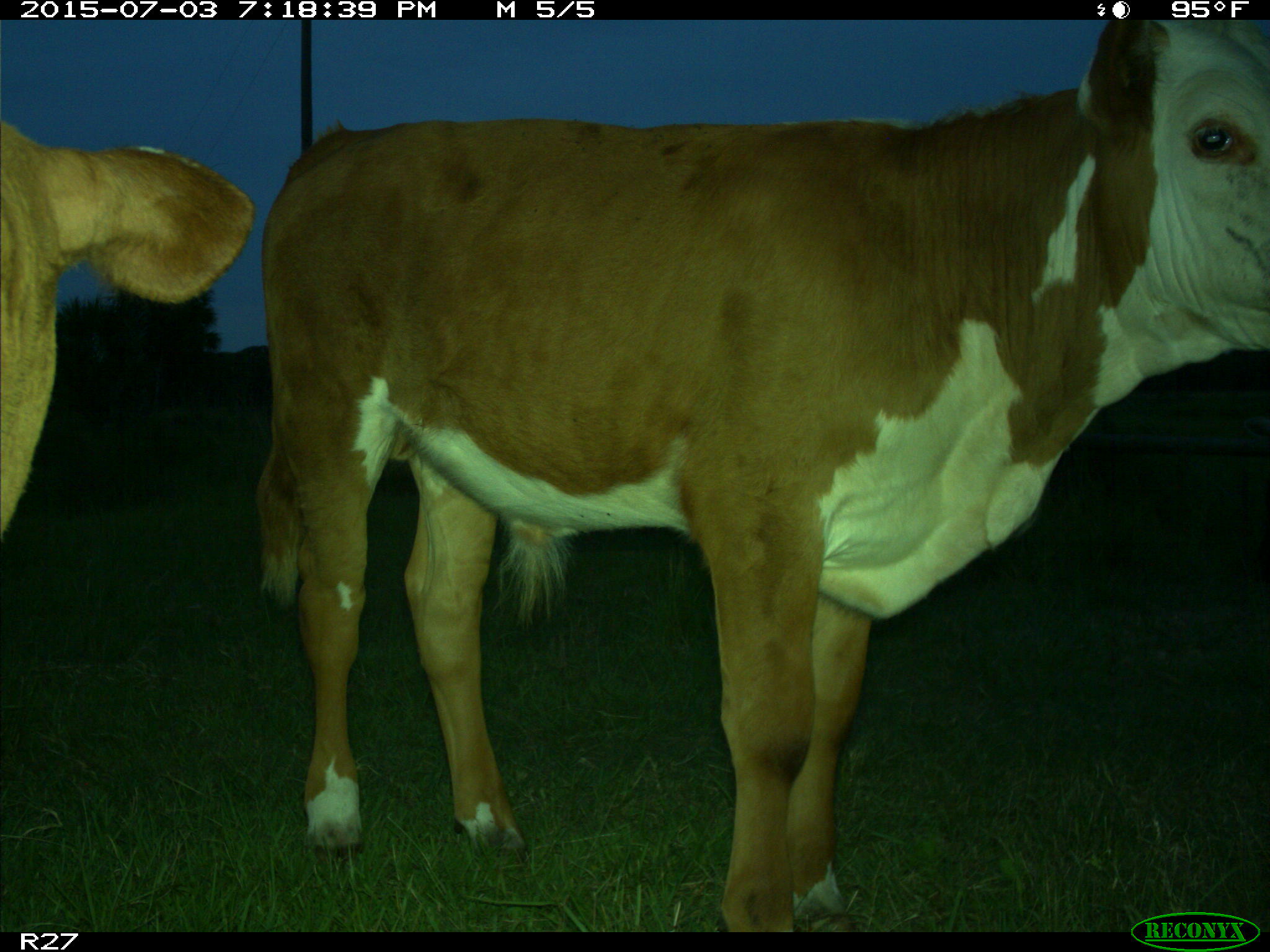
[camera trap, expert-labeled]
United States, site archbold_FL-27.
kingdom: Animalia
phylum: Chordata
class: Mammalia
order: Artiodactyla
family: Bovidae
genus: Bos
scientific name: Bos taurus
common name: domestic cow